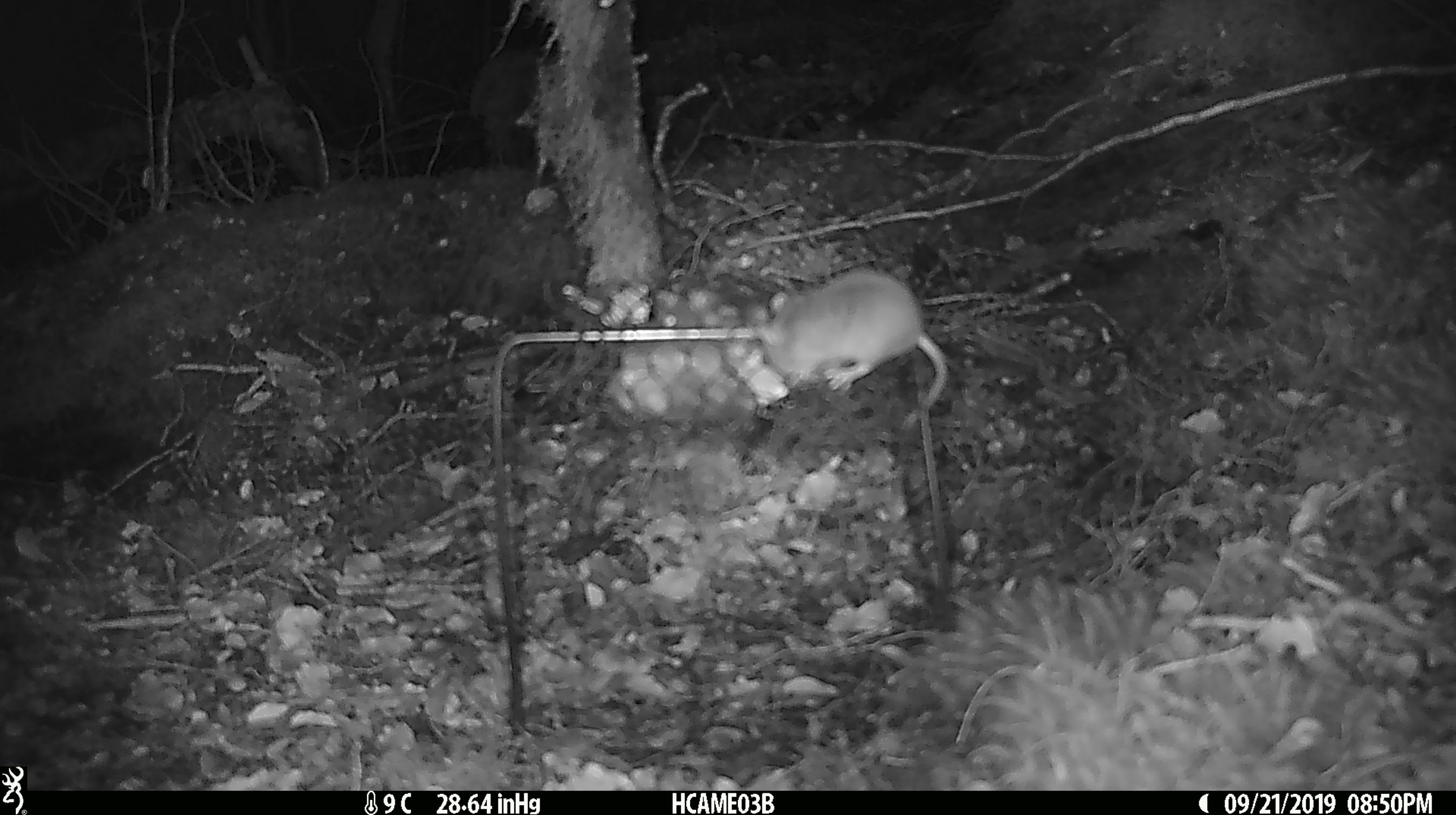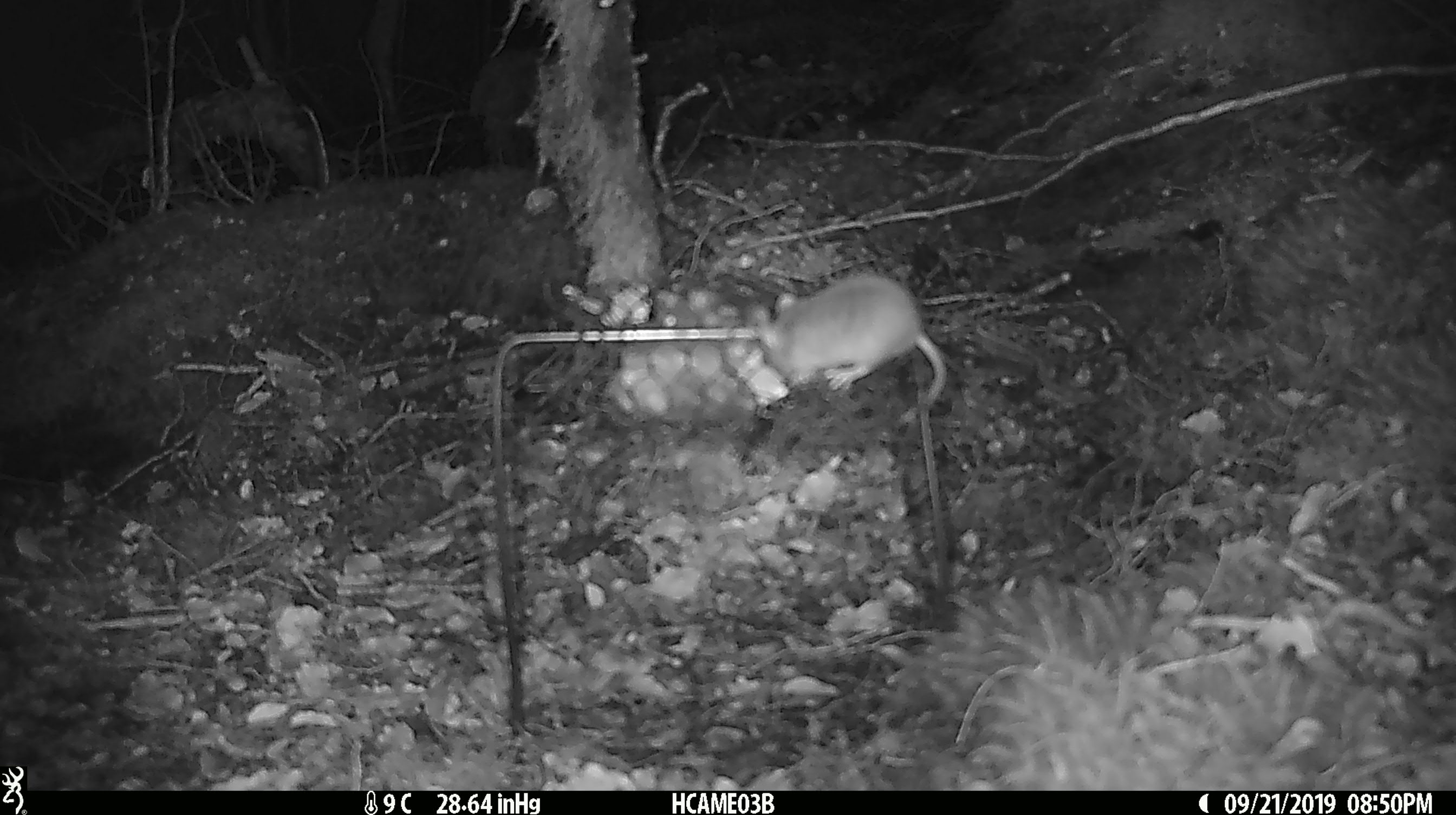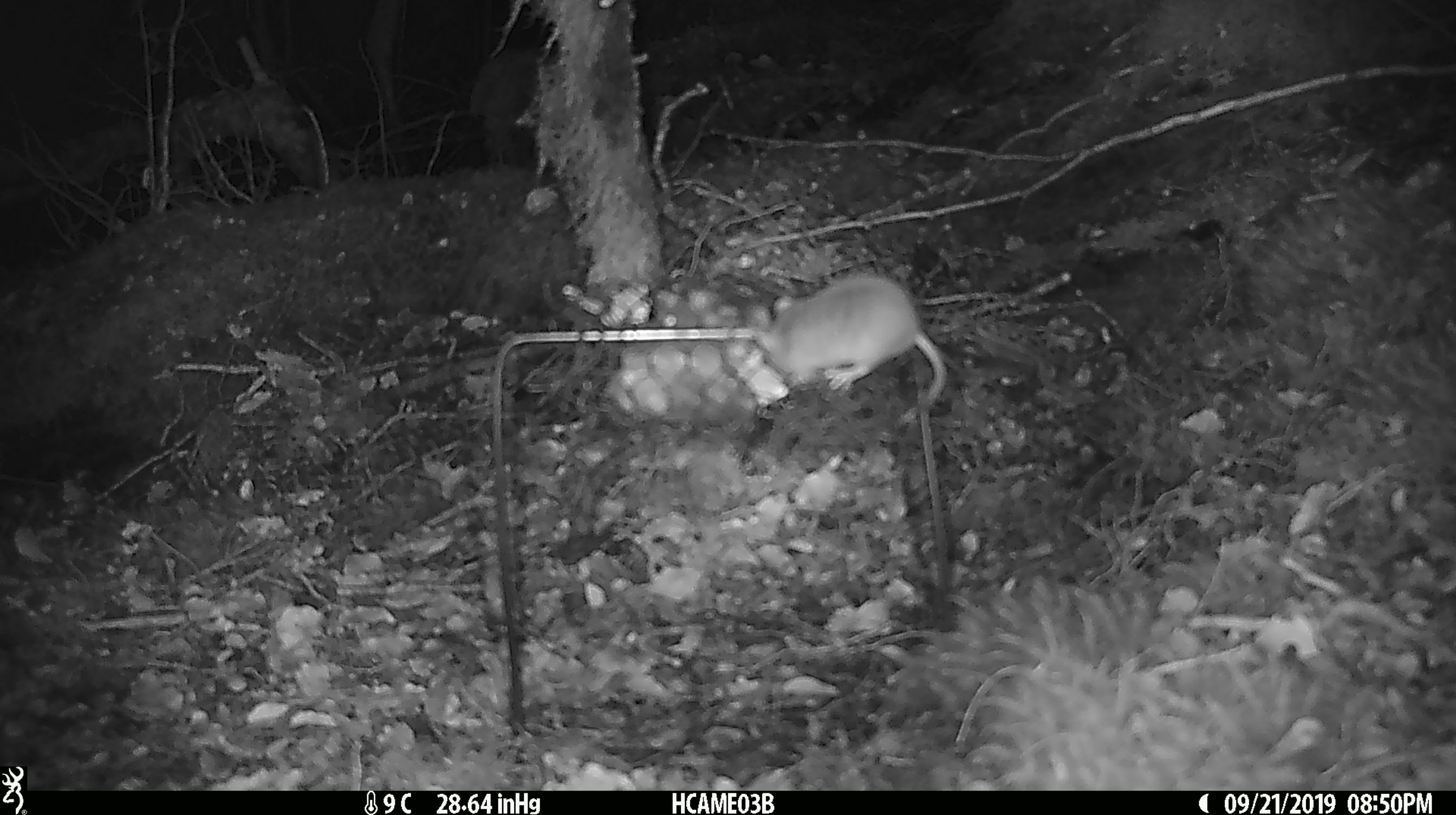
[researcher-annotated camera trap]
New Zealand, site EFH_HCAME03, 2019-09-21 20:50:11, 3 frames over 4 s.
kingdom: Animalia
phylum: Chordata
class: Mammalia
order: Rodentia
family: Muridae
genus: Mus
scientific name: Mus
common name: mouse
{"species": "mouse (Mus)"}